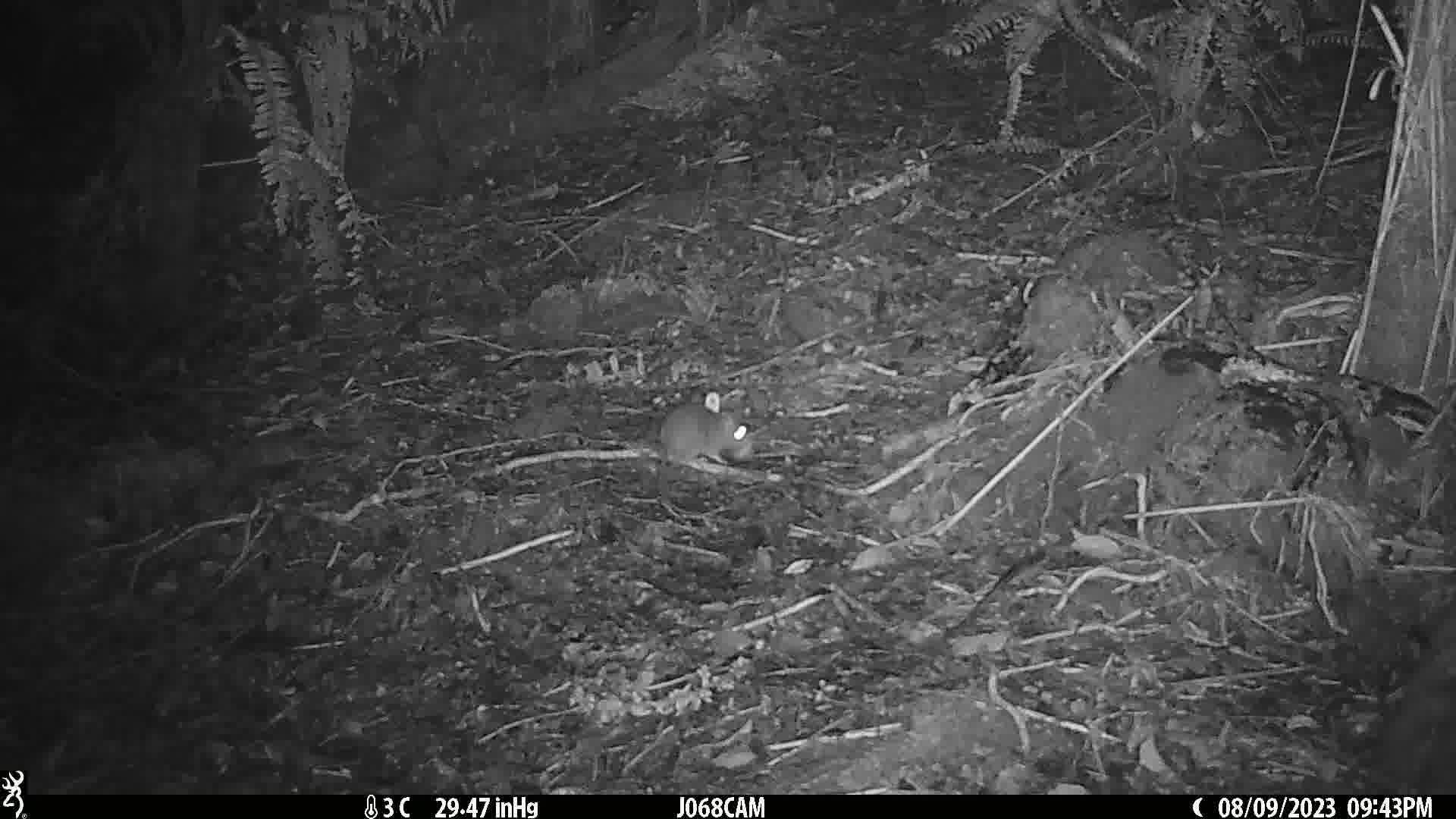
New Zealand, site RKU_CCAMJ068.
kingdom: Animalia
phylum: Chordata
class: Mammalia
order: Rodentia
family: Muridae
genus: Rattus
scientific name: Rattus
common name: rat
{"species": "rat (Rattus)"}